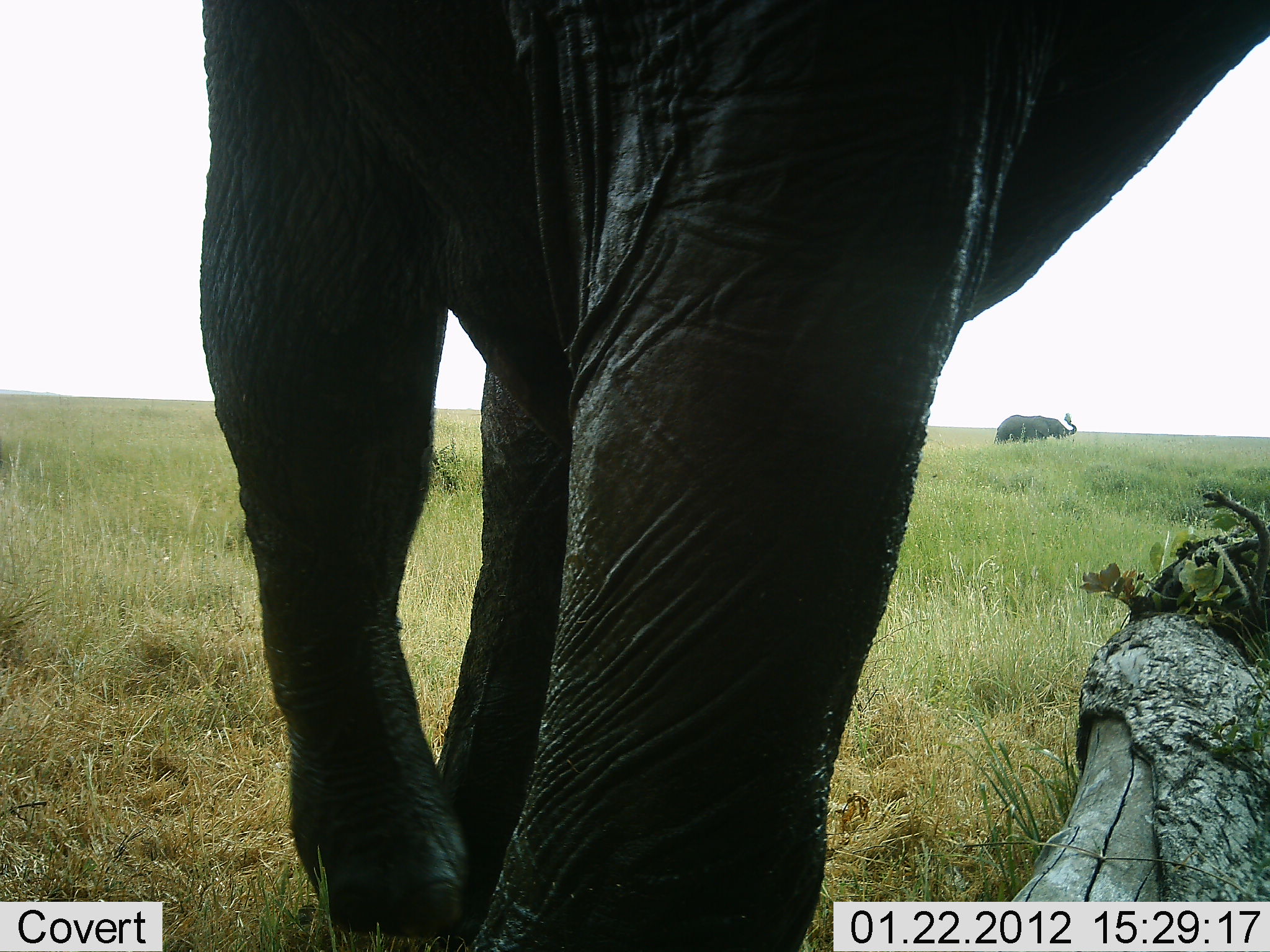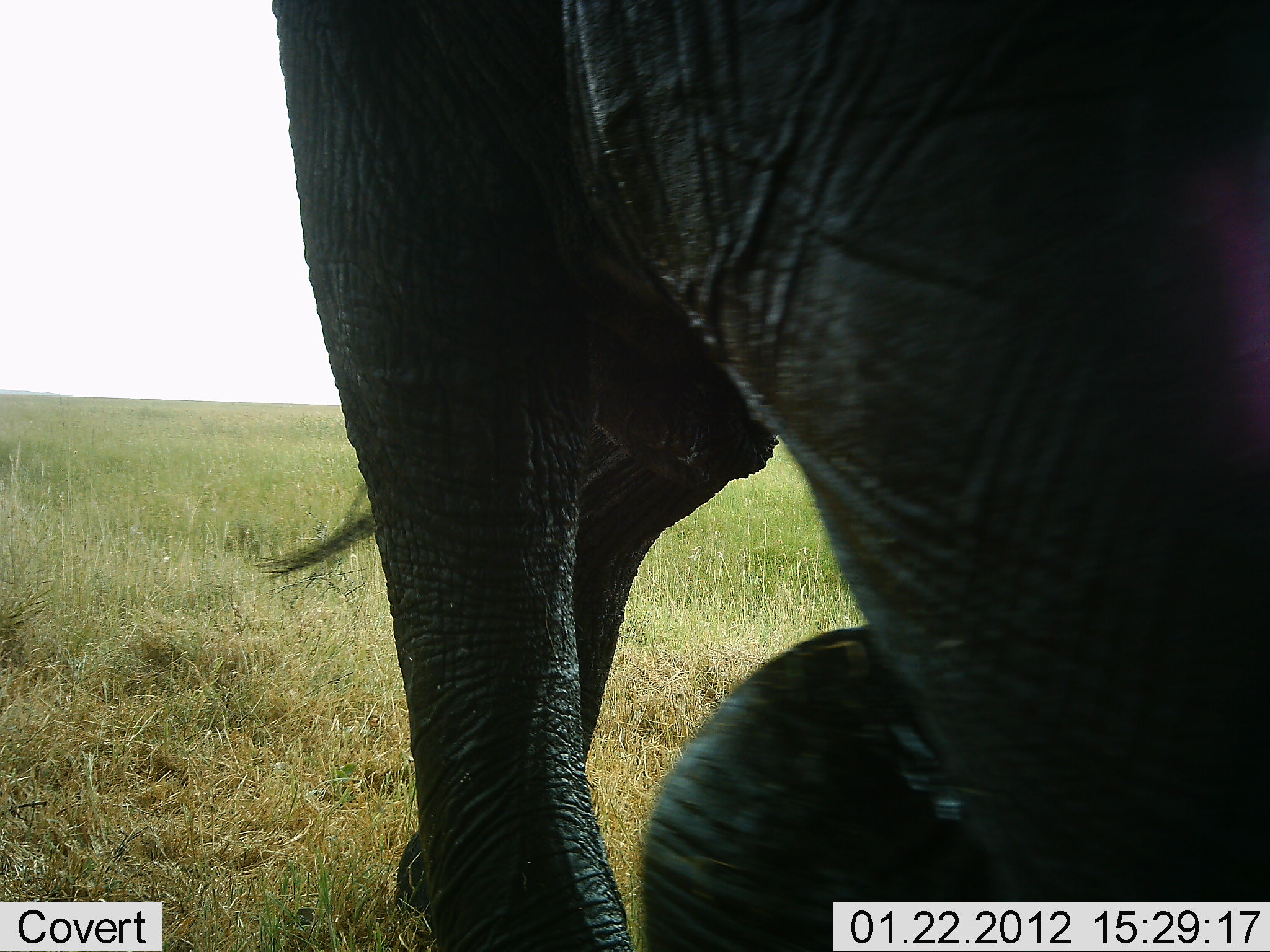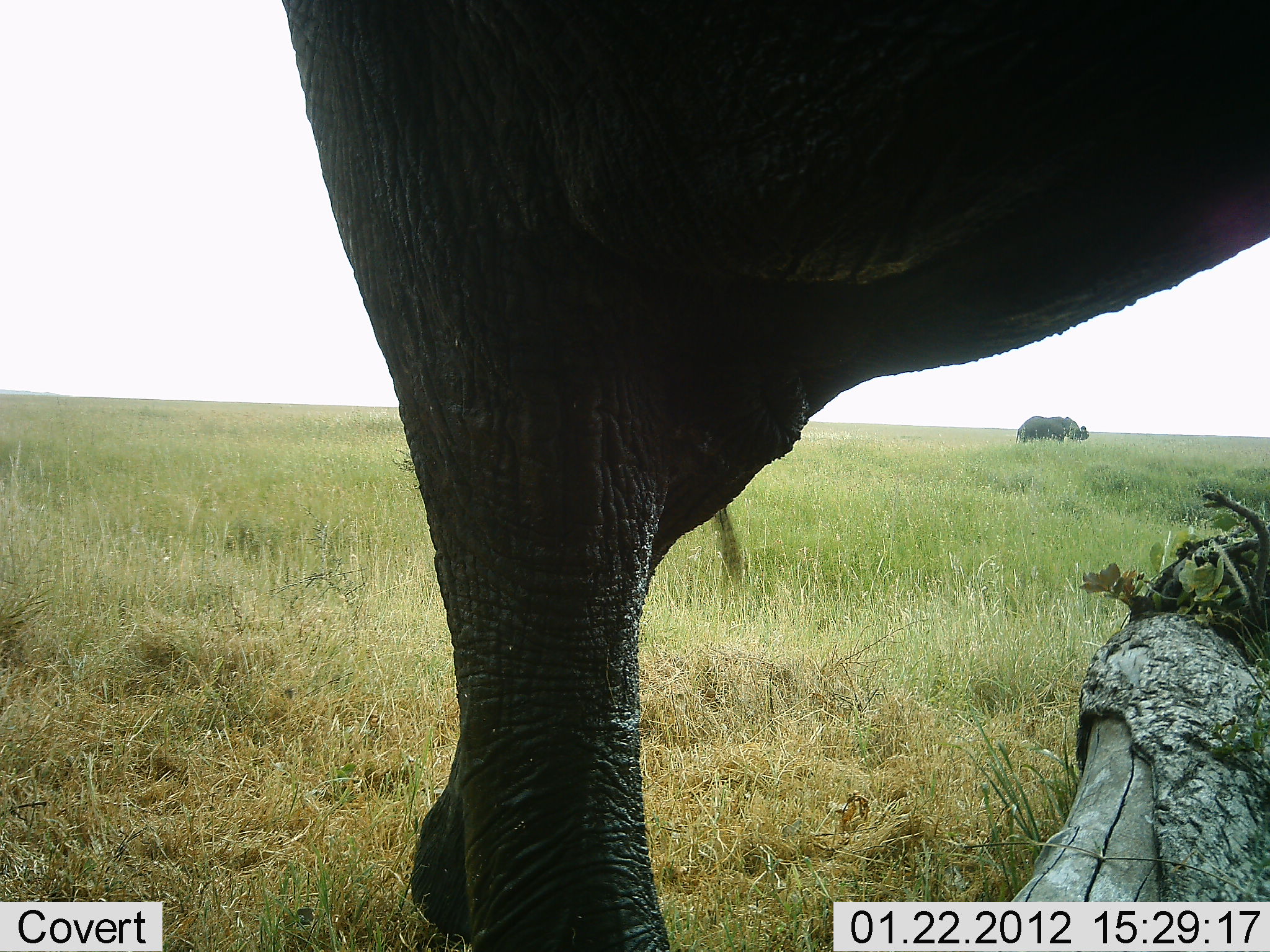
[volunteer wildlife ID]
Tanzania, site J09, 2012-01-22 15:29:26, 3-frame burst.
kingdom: Animalia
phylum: Chordata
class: Mammalia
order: Proboscidea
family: Elephantidae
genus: Loxodonta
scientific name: Loxodonta africana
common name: african bush elephant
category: elephant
Elephant (african bush elephant) (Loxodonta africana), count 2. Behavior (volunteer vote fractions): standing 40%, resting 0%, moving 80%, interacting 0%. Young present (vote fraction): 0%. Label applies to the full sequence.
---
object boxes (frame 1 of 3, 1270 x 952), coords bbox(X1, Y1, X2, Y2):
animal: bbox(202, 0, 1270, 952); bbox(994, 414, 1078, 443)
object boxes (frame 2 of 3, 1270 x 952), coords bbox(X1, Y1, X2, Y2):
animal: bbox(267, 1, 1270, 951)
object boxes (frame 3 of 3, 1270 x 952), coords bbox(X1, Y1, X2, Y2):
animal: bbox(281, 1, 1270, 951); bbox(1015, 416, 1090, 444)